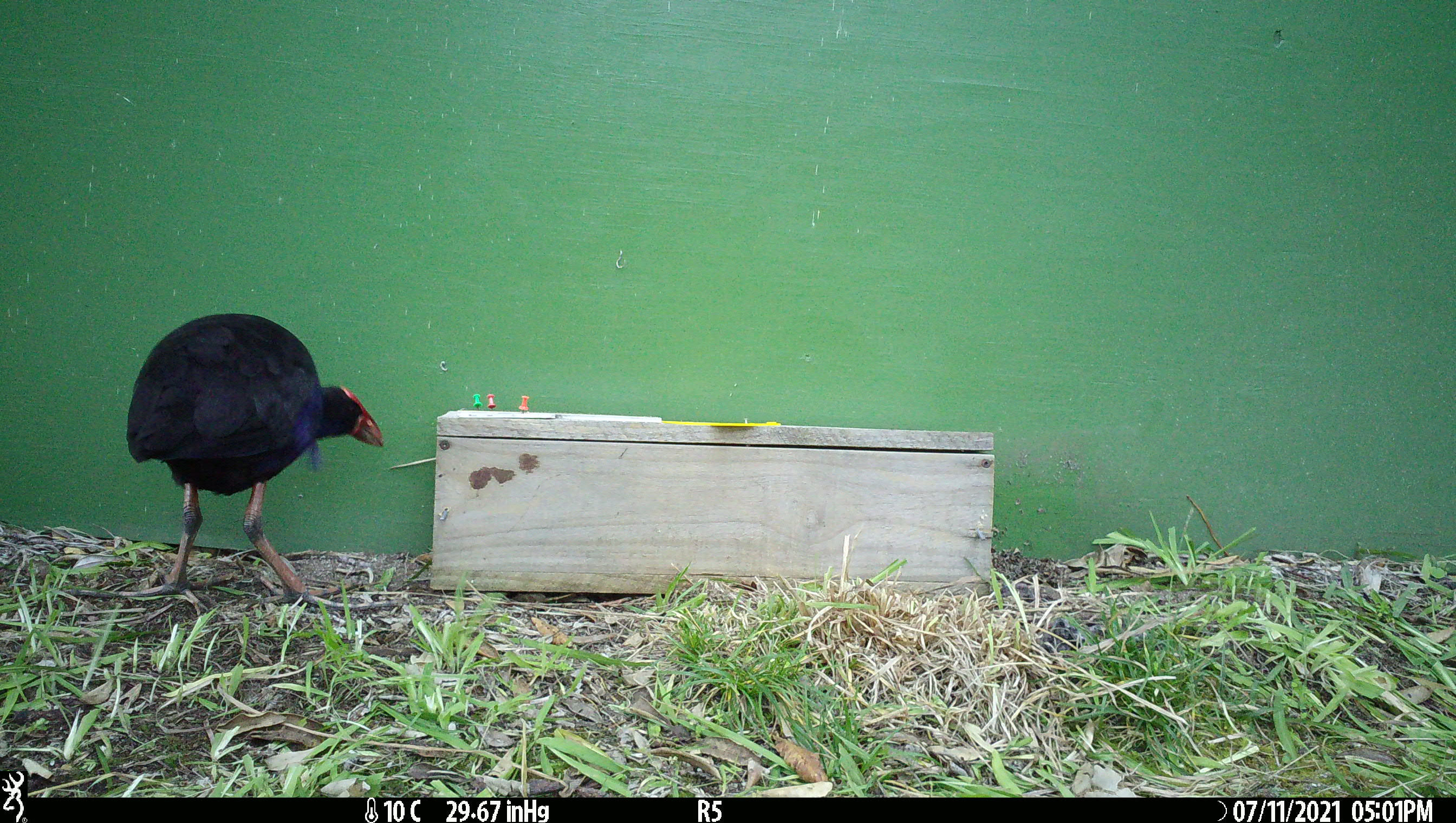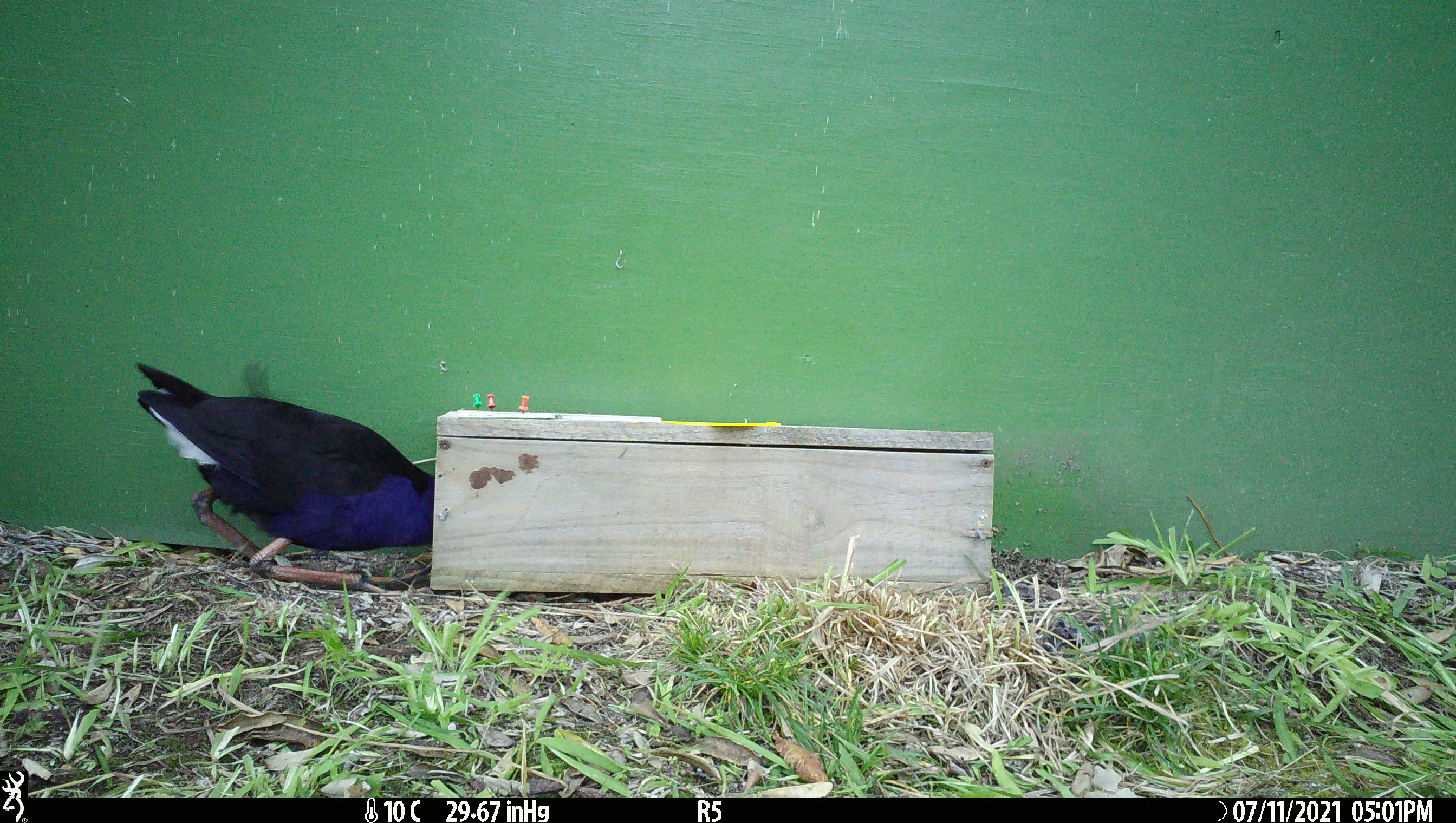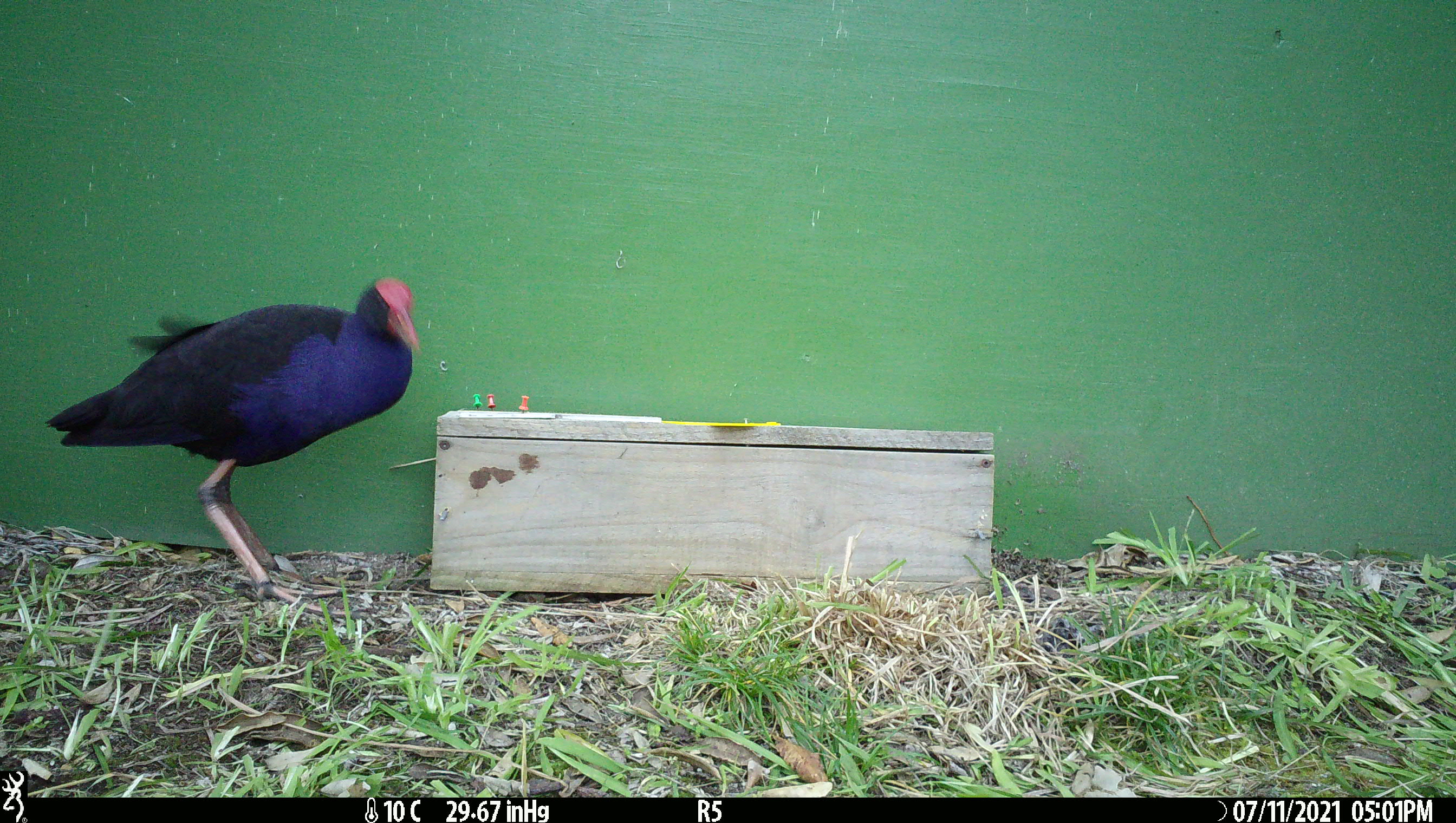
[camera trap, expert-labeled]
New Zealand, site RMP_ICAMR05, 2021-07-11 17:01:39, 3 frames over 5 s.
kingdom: Animalia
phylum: Chordata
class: Aves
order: Gruiformes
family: Rallidae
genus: Porphyrio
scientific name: Porphyrio melanotus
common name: australasian swamphen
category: pukeko